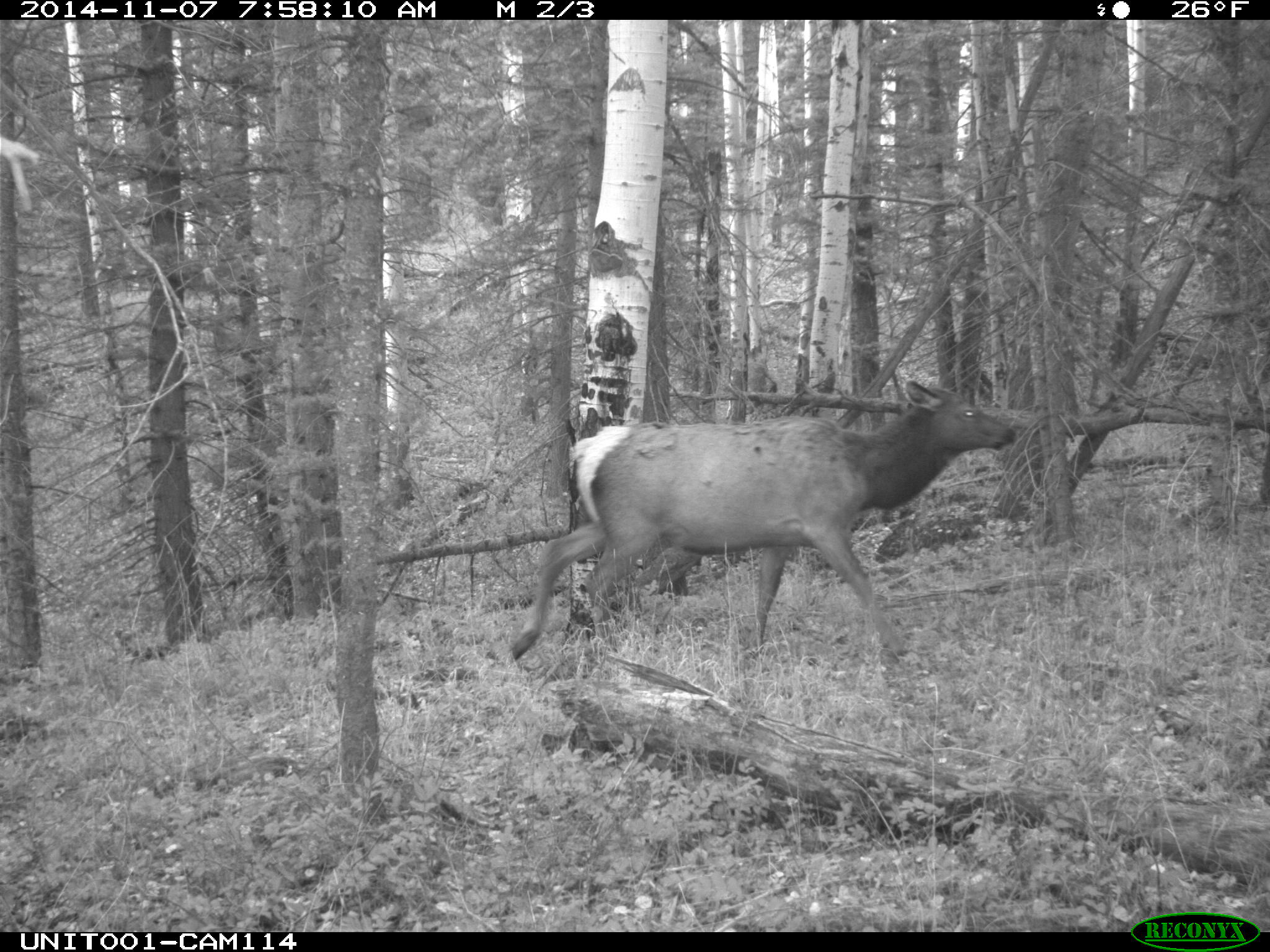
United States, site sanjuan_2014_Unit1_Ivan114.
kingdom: Animalia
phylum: Chordata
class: Mammalia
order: Artiodactyla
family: Cervidae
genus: Cervus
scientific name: Cervus elaphus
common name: red deer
Cervus elaphus (red deer).